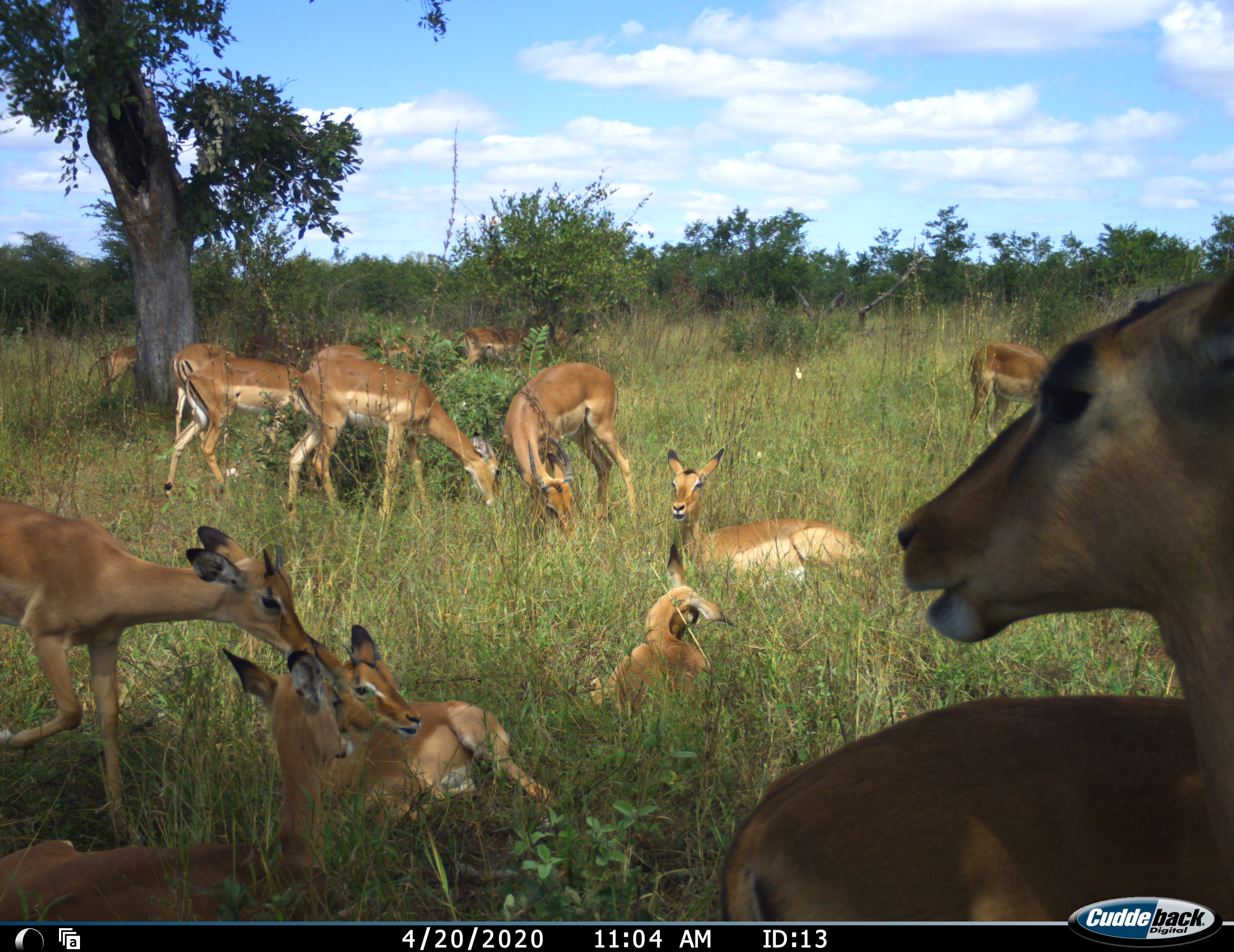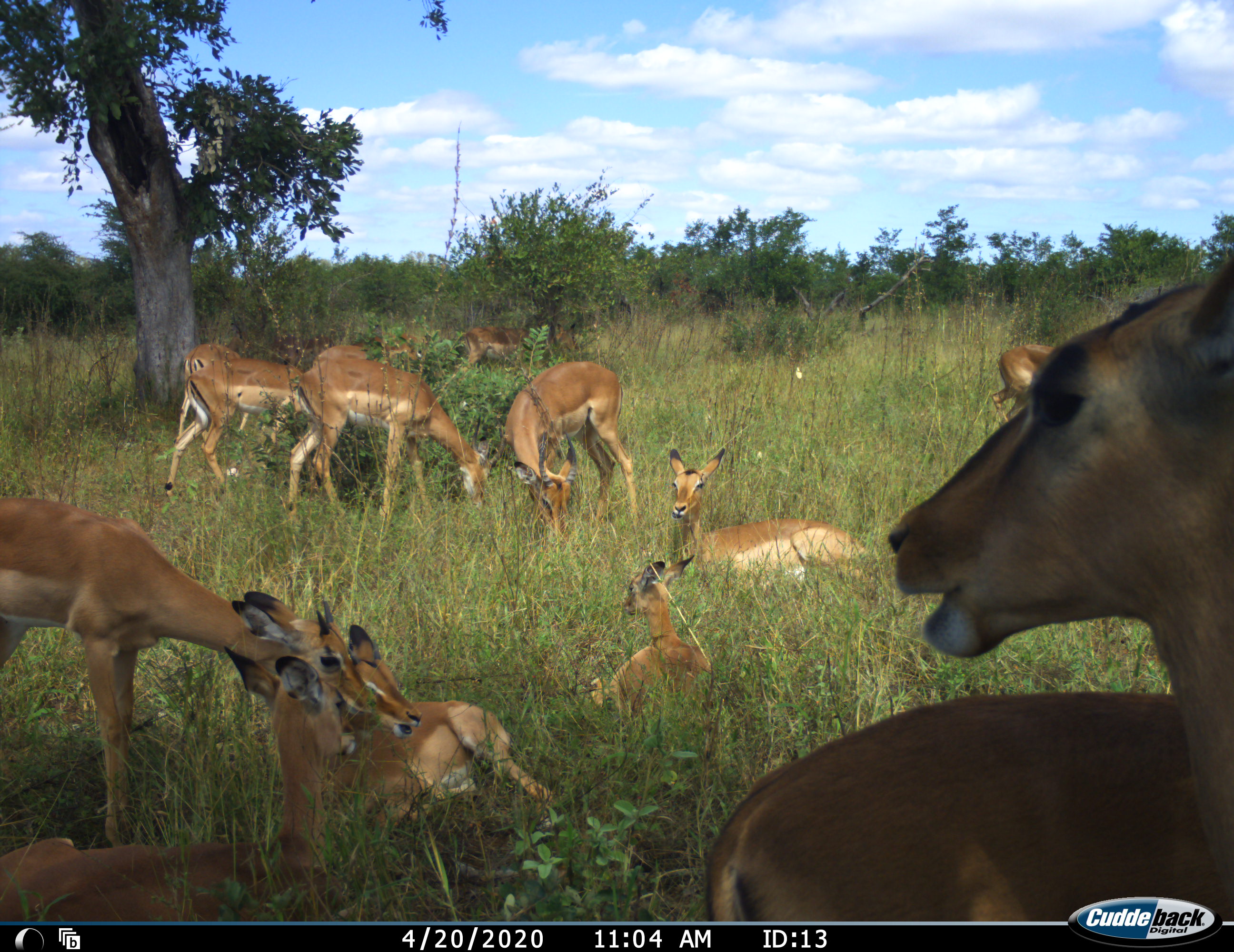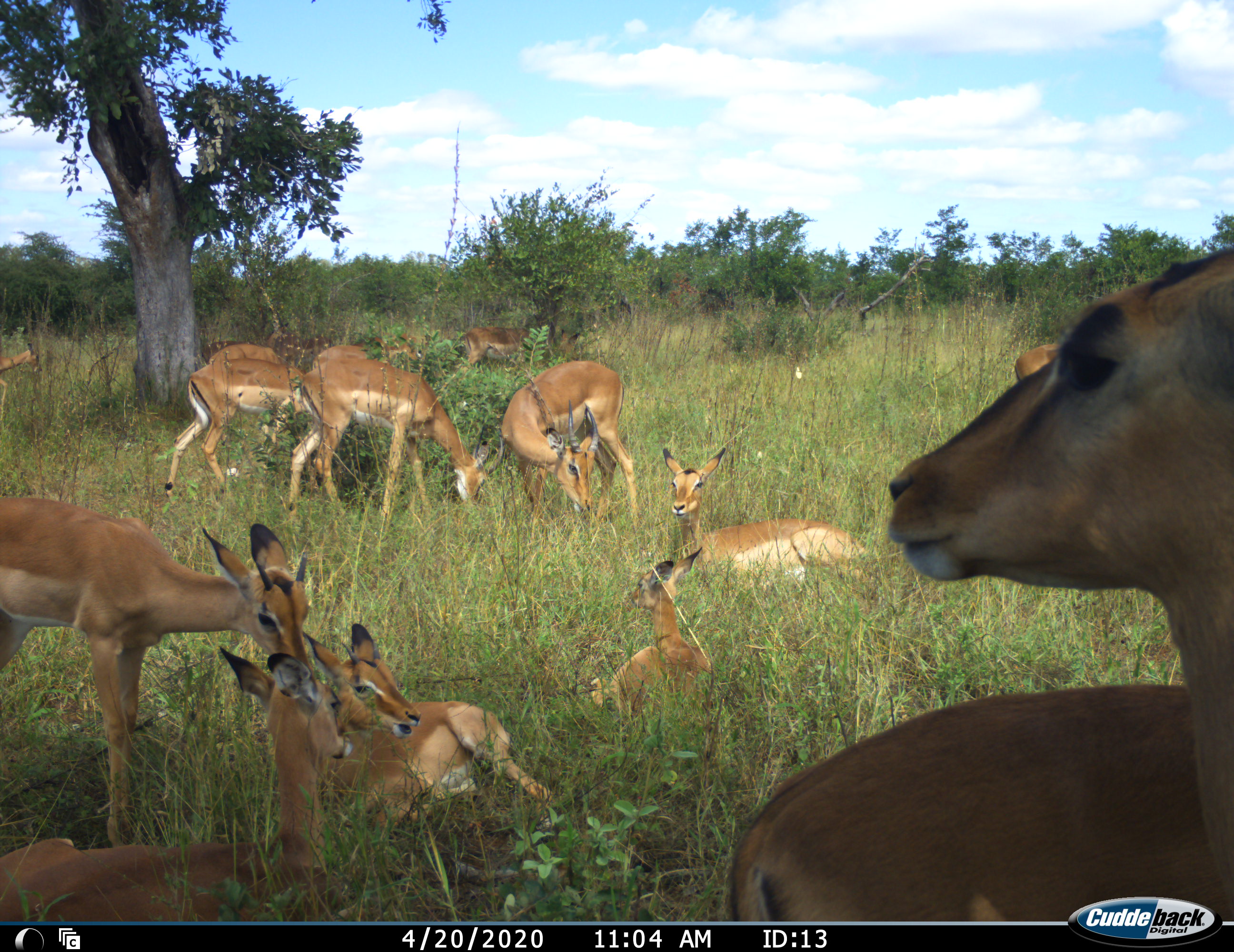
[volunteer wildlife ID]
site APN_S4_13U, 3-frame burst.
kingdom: Animalia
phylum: Chordata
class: Mammalia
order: Artiodactyla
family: Bovidae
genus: Aepyceros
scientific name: Aepyceros melampus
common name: impala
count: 11-50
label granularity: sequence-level